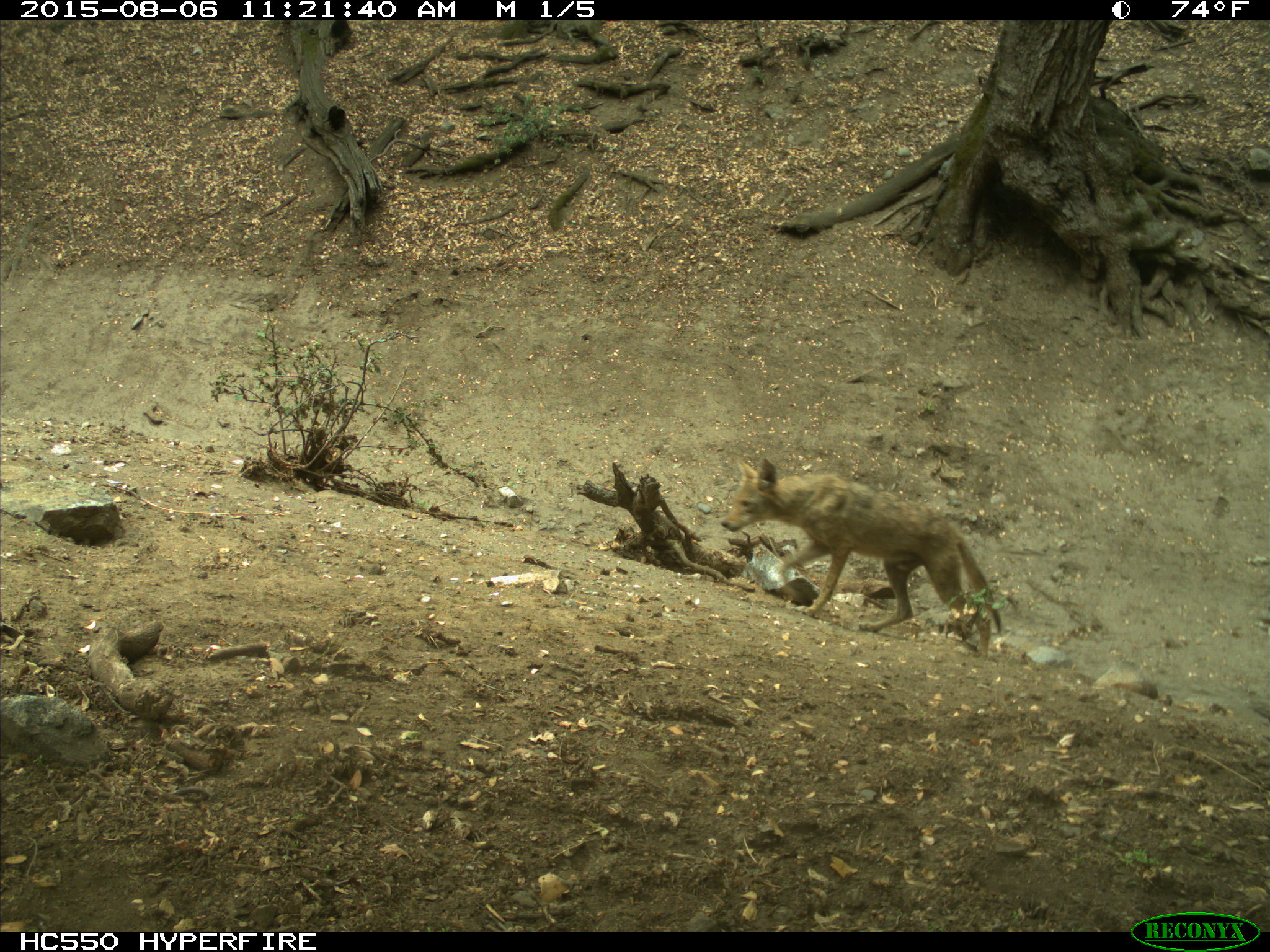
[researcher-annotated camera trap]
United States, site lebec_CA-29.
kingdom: Animalia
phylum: Chordata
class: Mammalia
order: Carnivora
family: Canidae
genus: Canis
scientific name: Canis latrans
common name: coyote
Canis latrans (coyote).